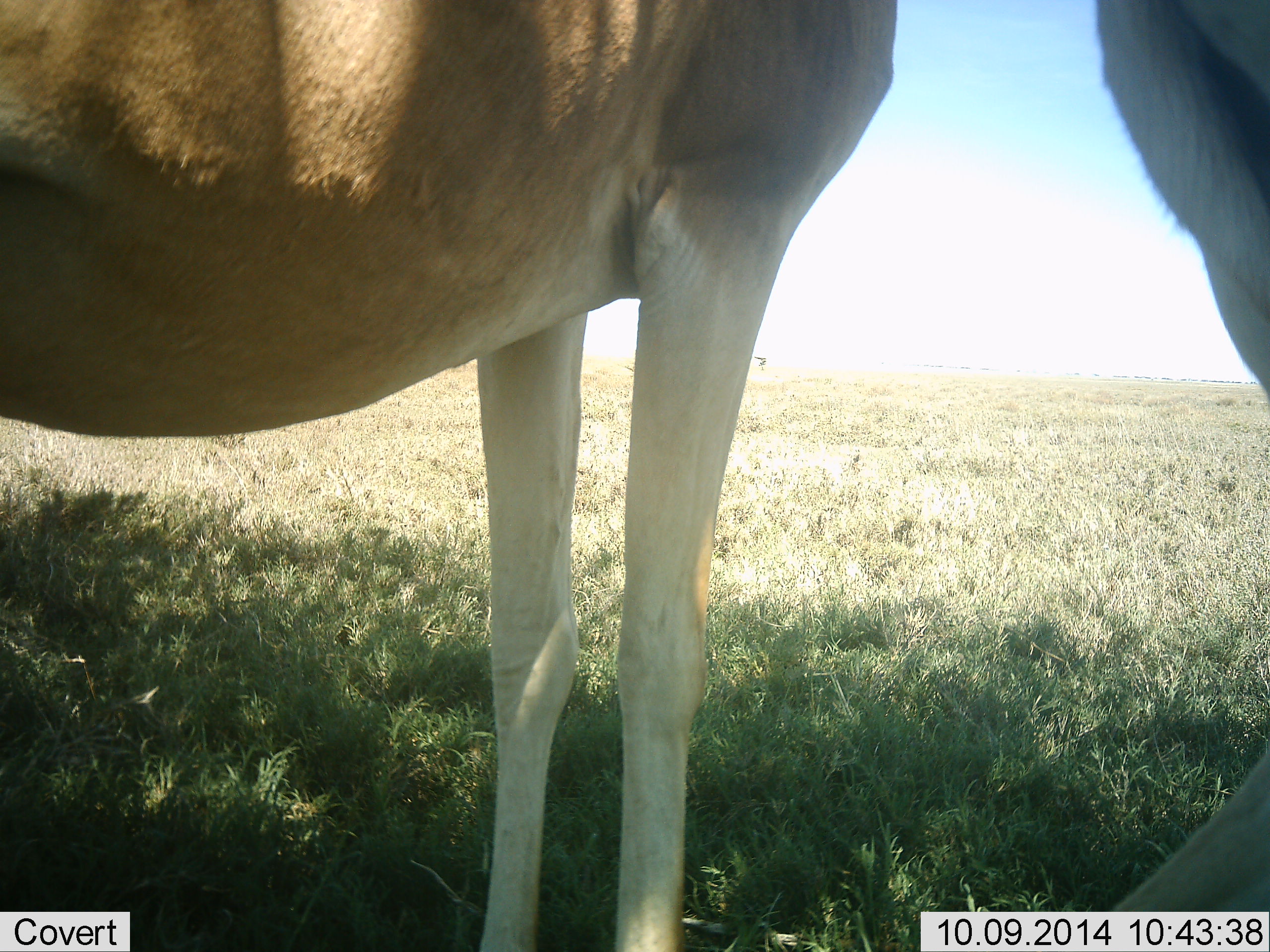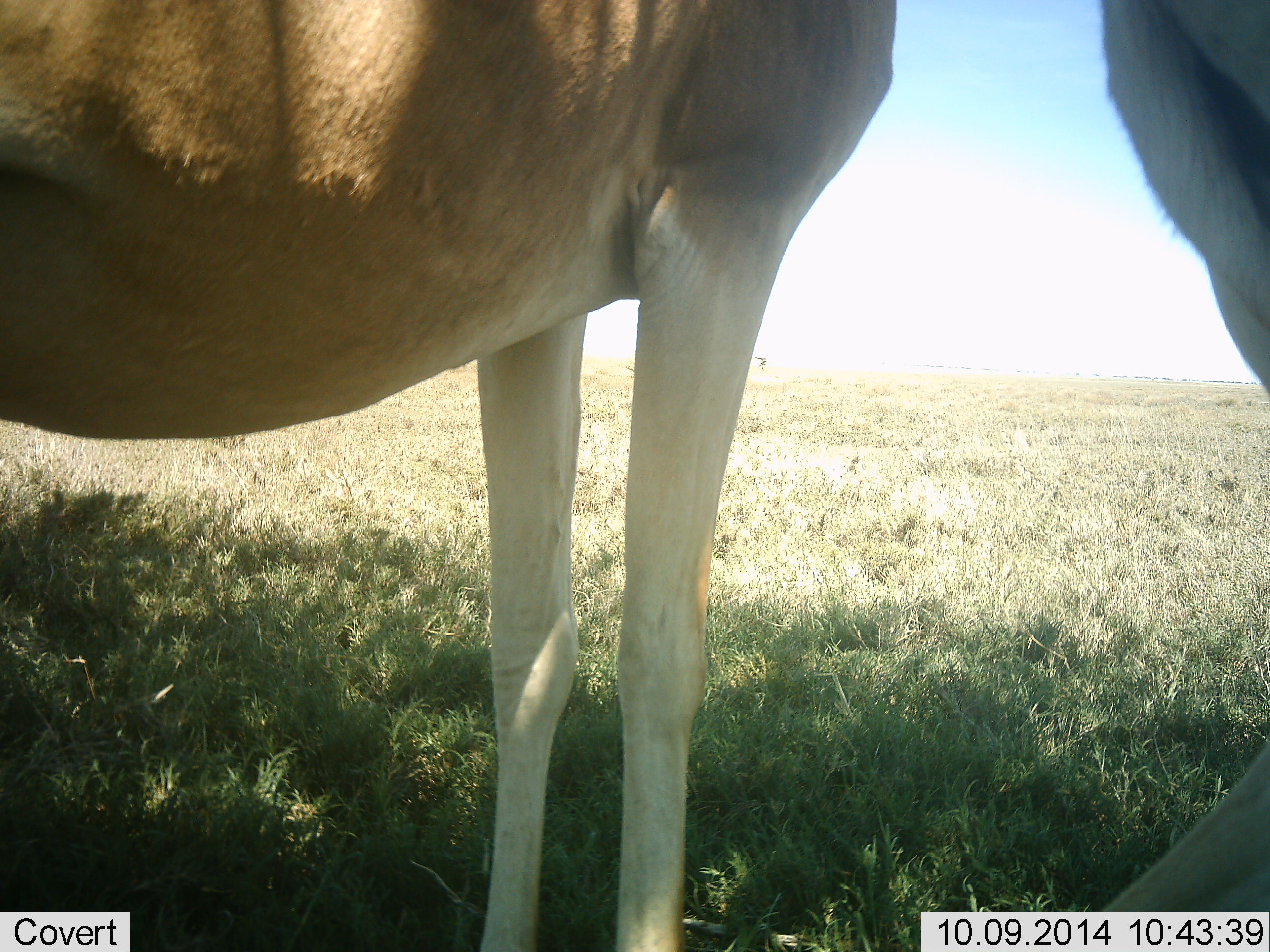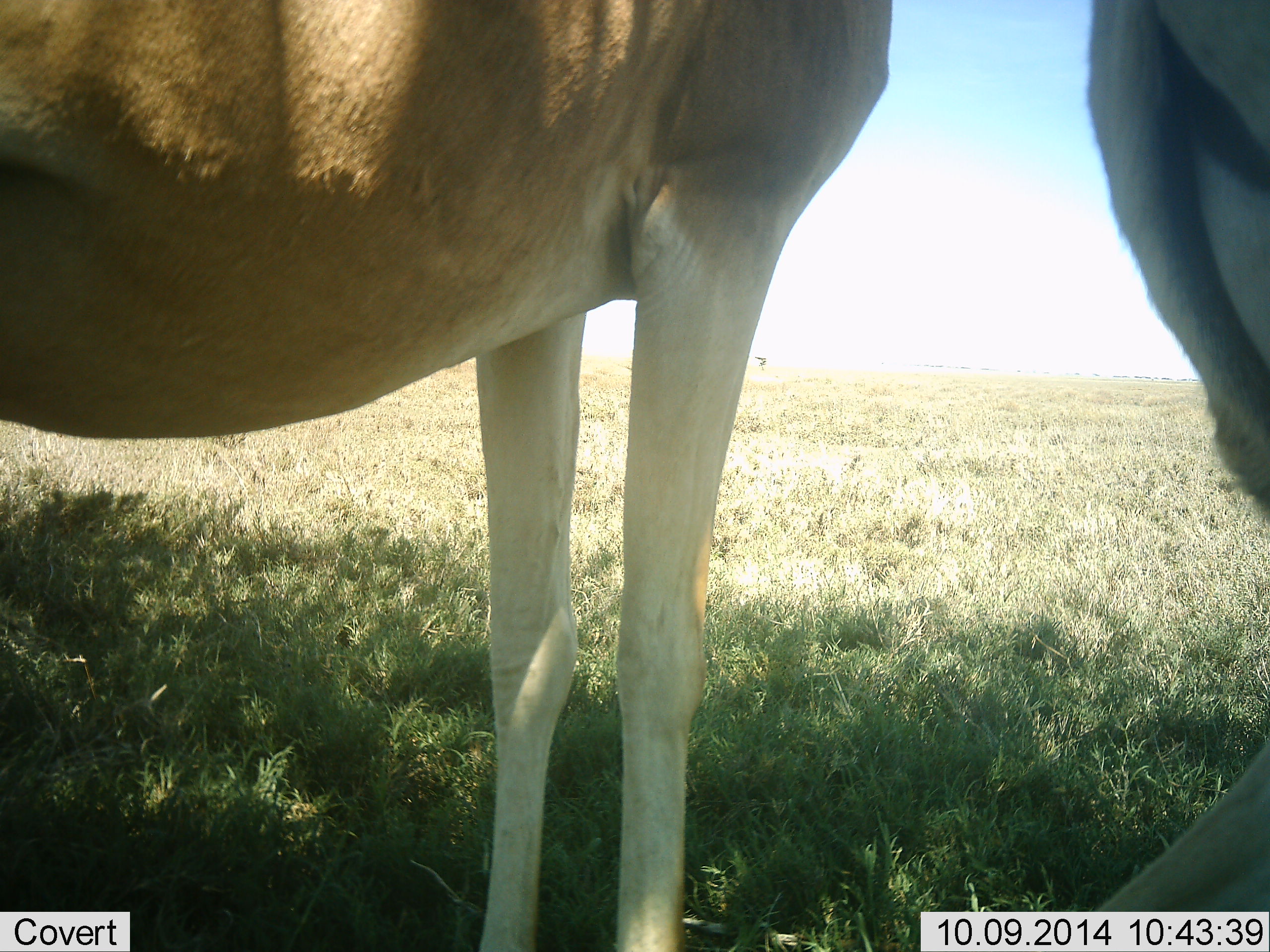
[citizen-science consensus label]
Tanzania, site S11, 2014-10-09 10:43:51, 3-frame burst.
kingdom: Animalia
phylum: Chordata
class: Mammalia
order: Artiodactyla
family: Bovidae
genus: Nanger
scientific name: Nanger granti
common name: grant's gazelle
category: gazellegrants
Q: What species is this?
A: Gazellegrants (grant's gazelle) (Nanger granti).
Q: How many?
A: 2.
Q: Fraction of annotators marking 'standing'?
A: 100%.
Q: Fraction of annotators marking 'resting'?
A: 0%.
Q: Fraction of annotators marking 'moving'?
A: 0%.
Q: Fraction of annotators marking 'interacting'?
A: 0%.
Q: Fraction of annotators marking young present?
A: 0%.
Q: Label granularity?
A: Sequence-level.